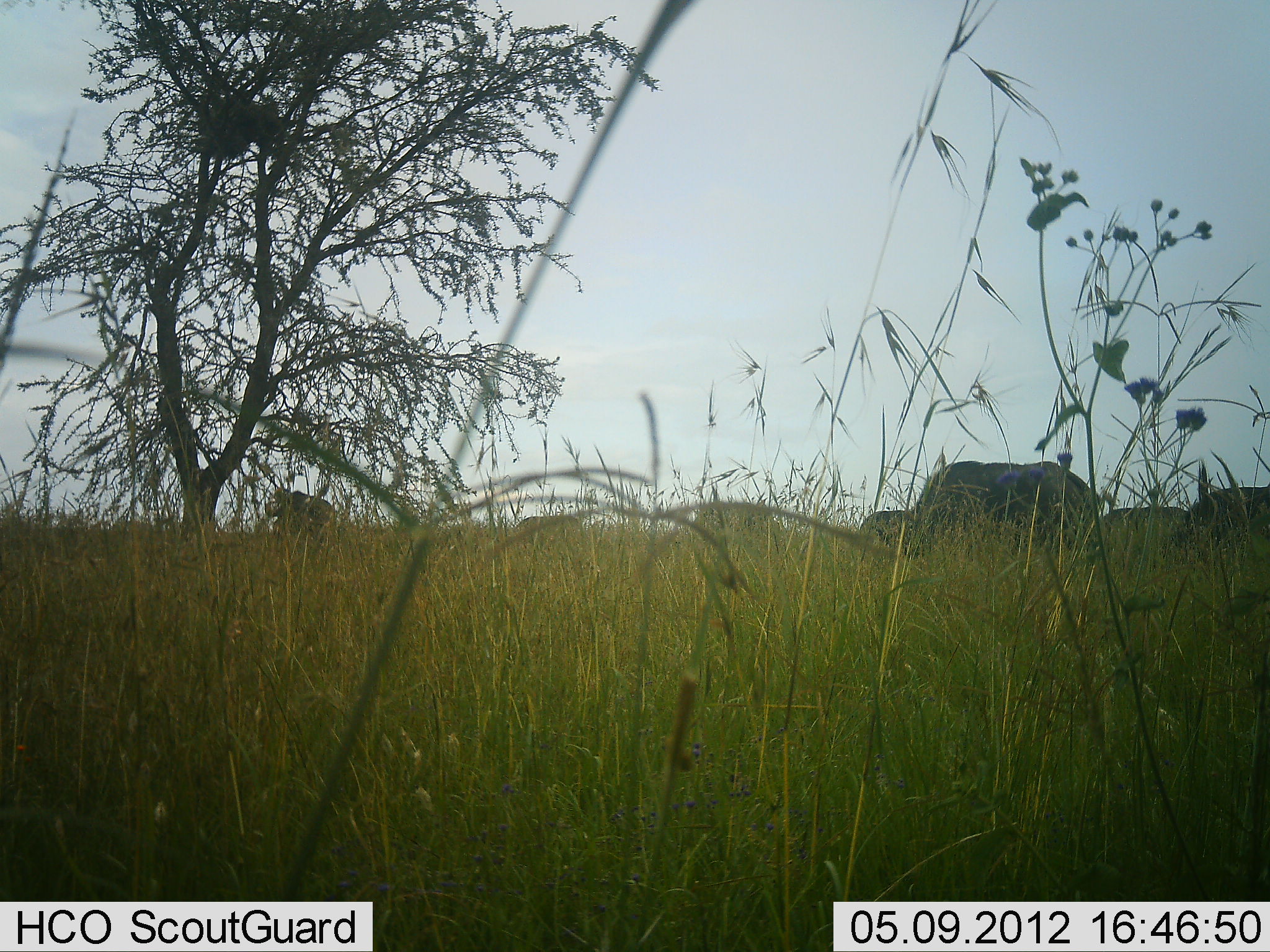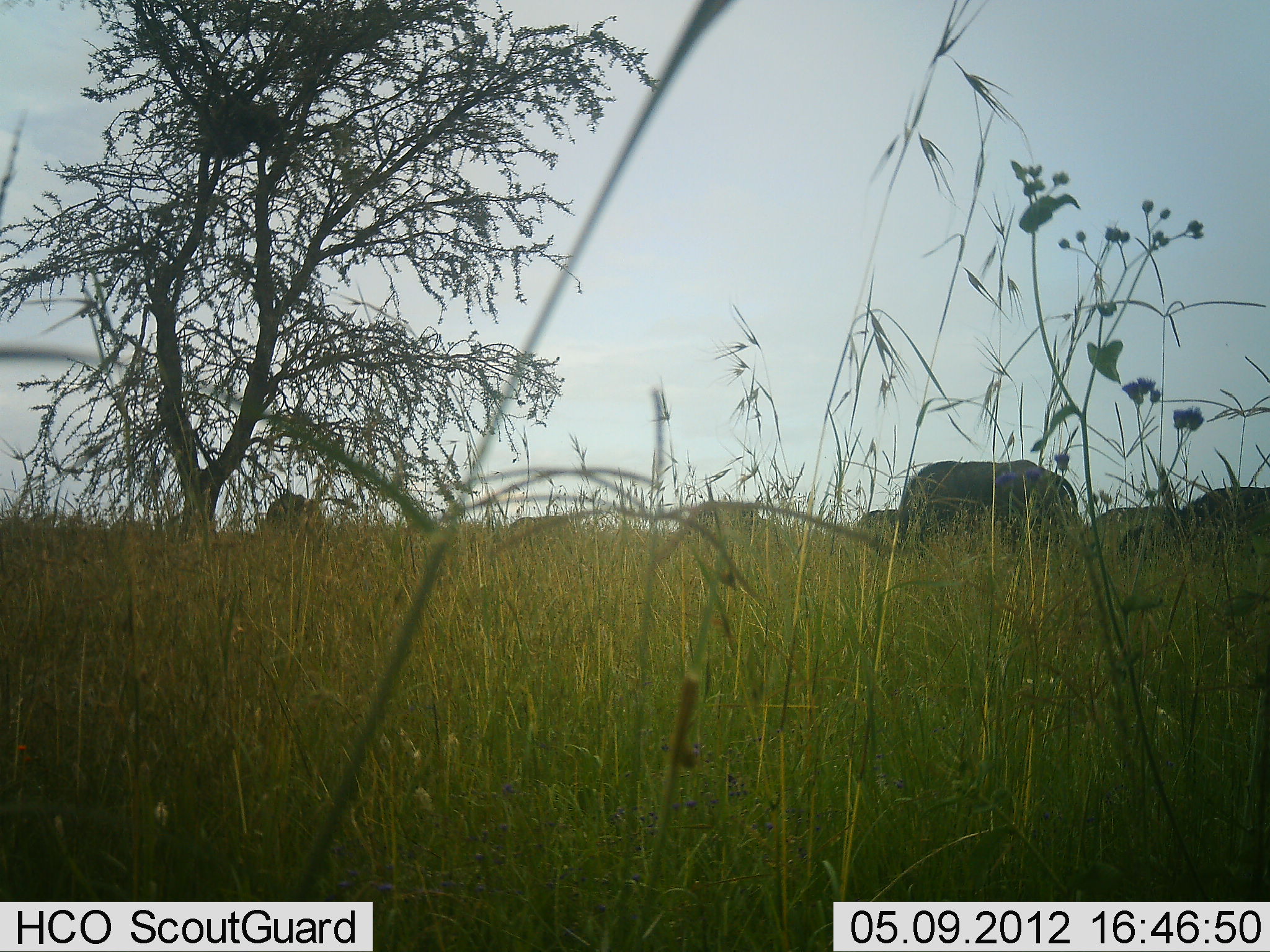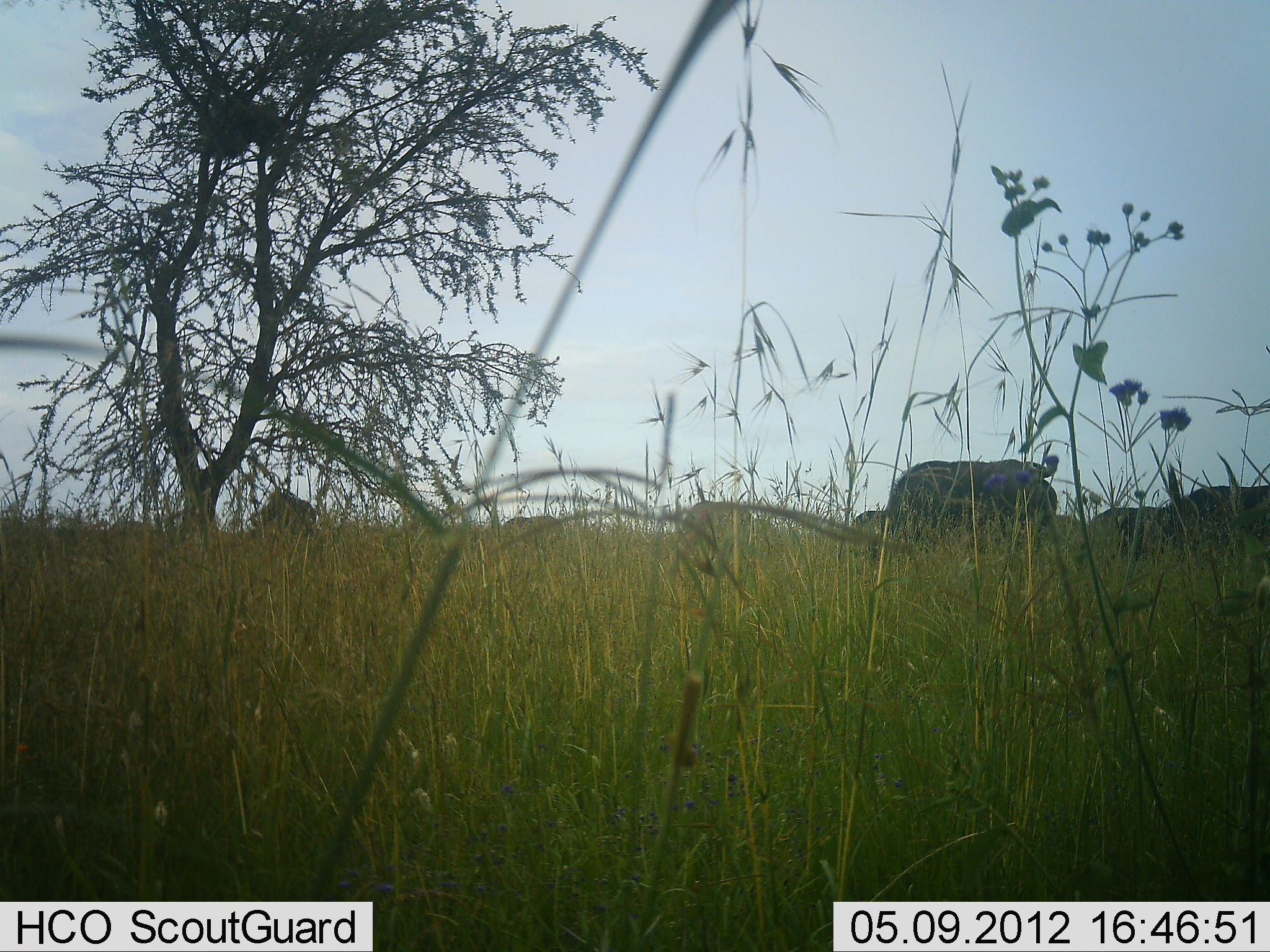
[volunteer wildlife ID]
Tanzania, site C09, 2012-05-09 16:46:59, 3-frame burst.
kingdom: Animalia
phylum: Chordata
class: Mammalia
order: Artiodactyla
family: Bovidae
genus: Connochaetes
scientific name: Connochaetes taurinus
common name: blue wildebeest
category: wildebeest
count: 6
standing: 38%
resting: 0%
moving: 38%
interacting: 0%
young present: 0%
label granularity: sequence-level